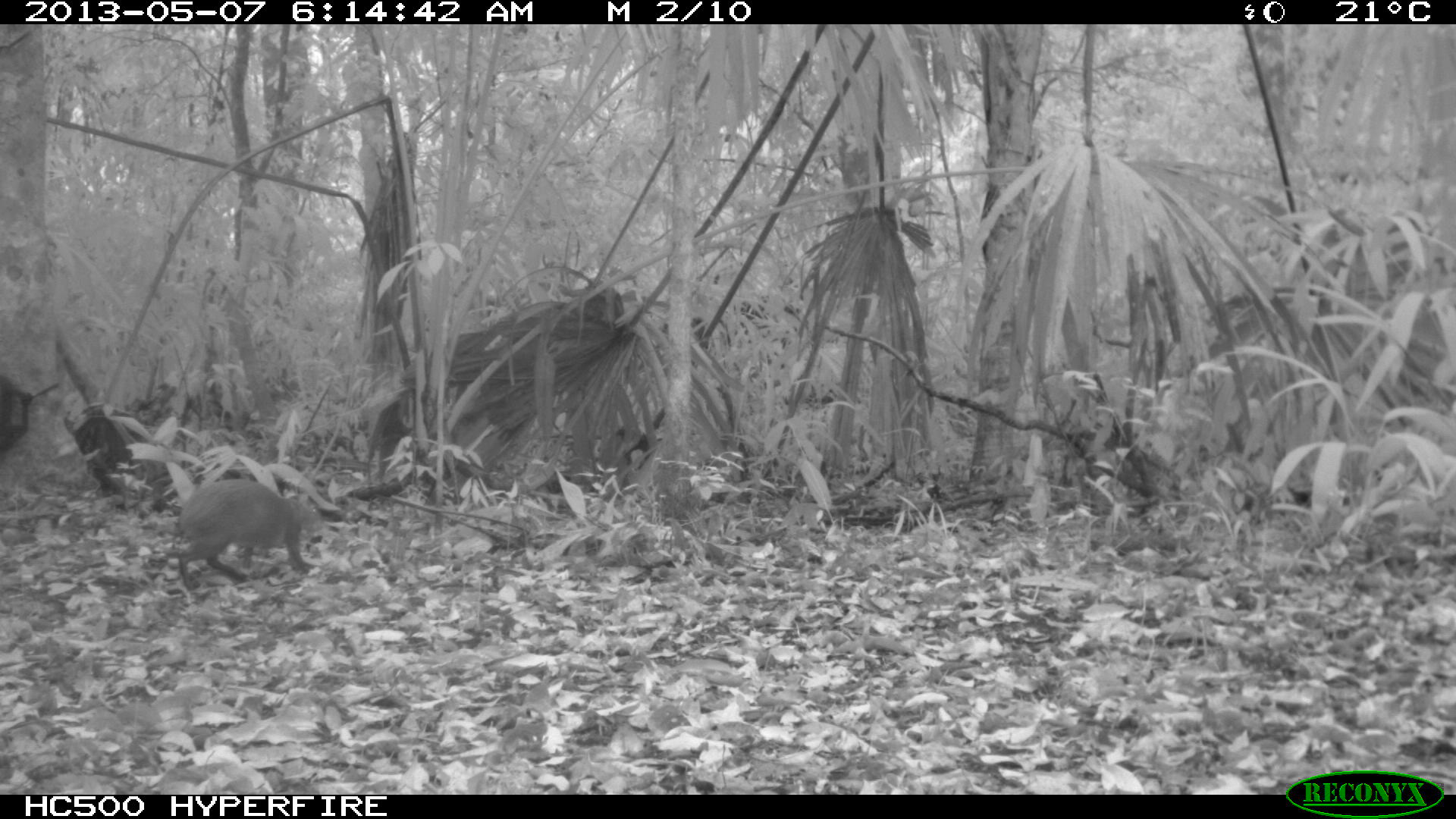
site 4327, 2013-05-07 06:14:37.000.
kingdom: Animalia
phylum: Chordata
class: Mammalia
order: Rodentia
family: Dasyproctidae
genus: Dasyprocta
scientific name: Dasyprocta punctata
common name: central american agouti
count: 1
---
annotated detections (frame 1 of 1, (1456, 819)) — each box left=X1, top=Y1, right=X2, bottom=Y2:
dasyprocta punctata: left=177, top=479, right=321, bottom=588